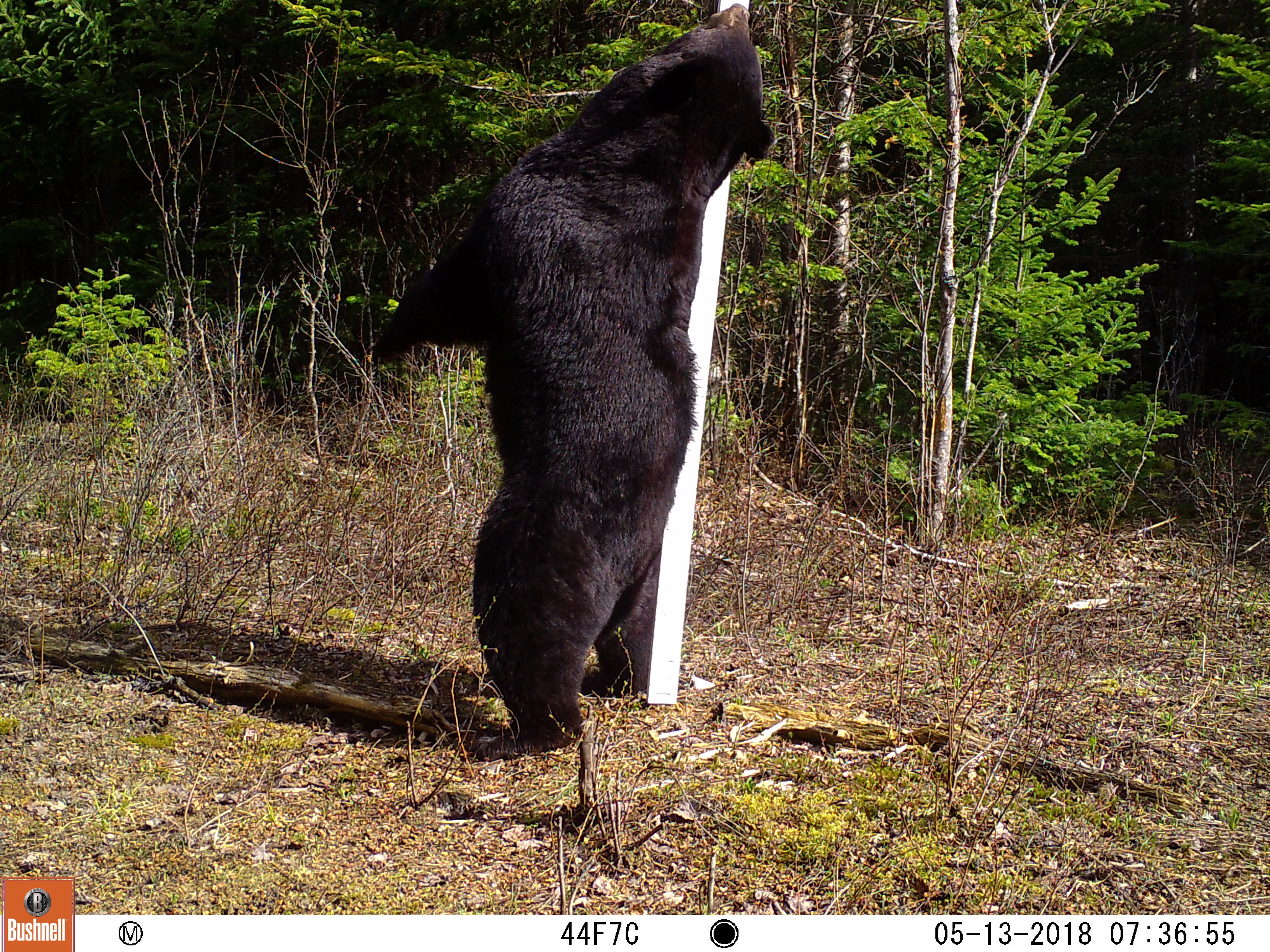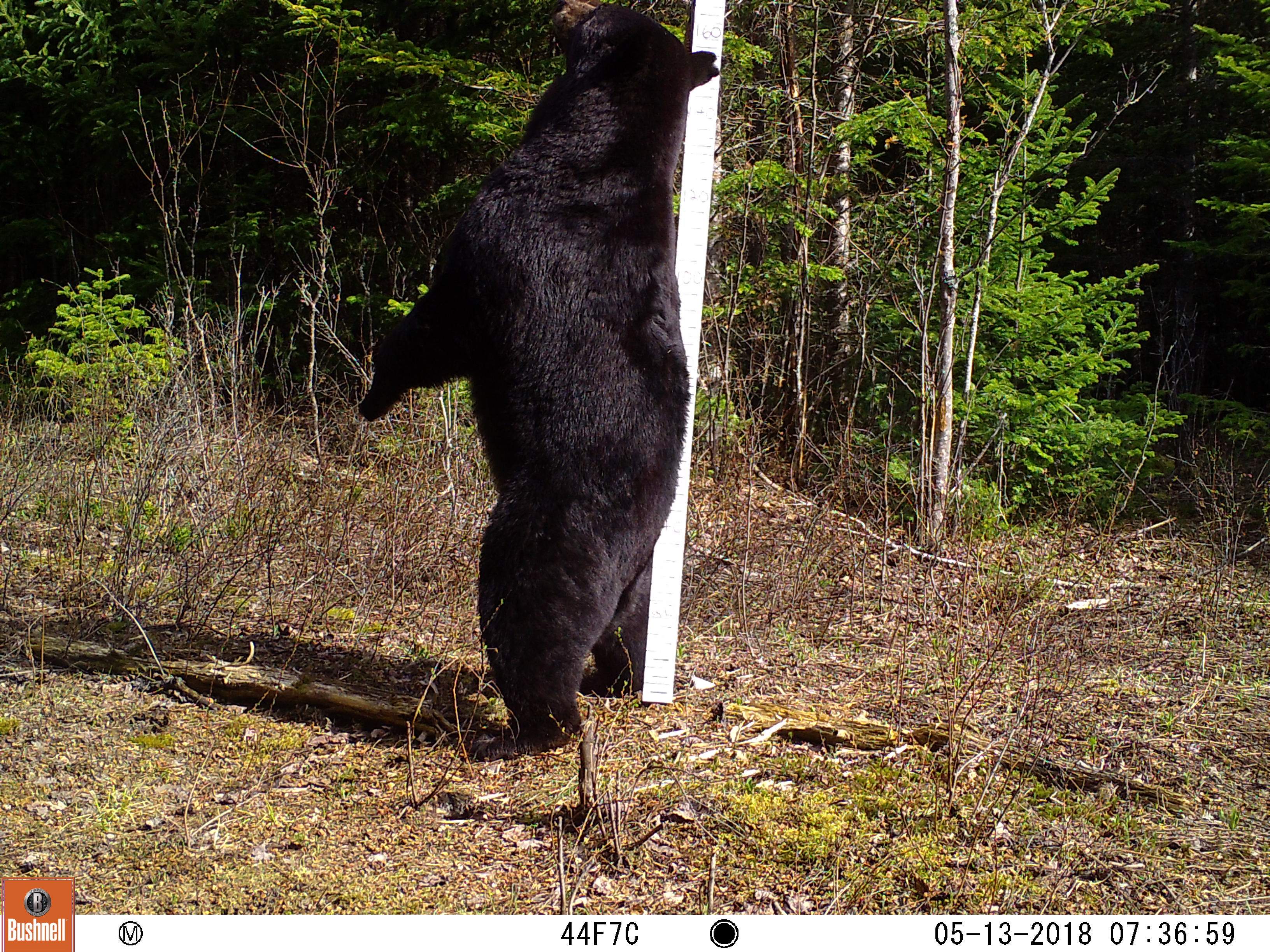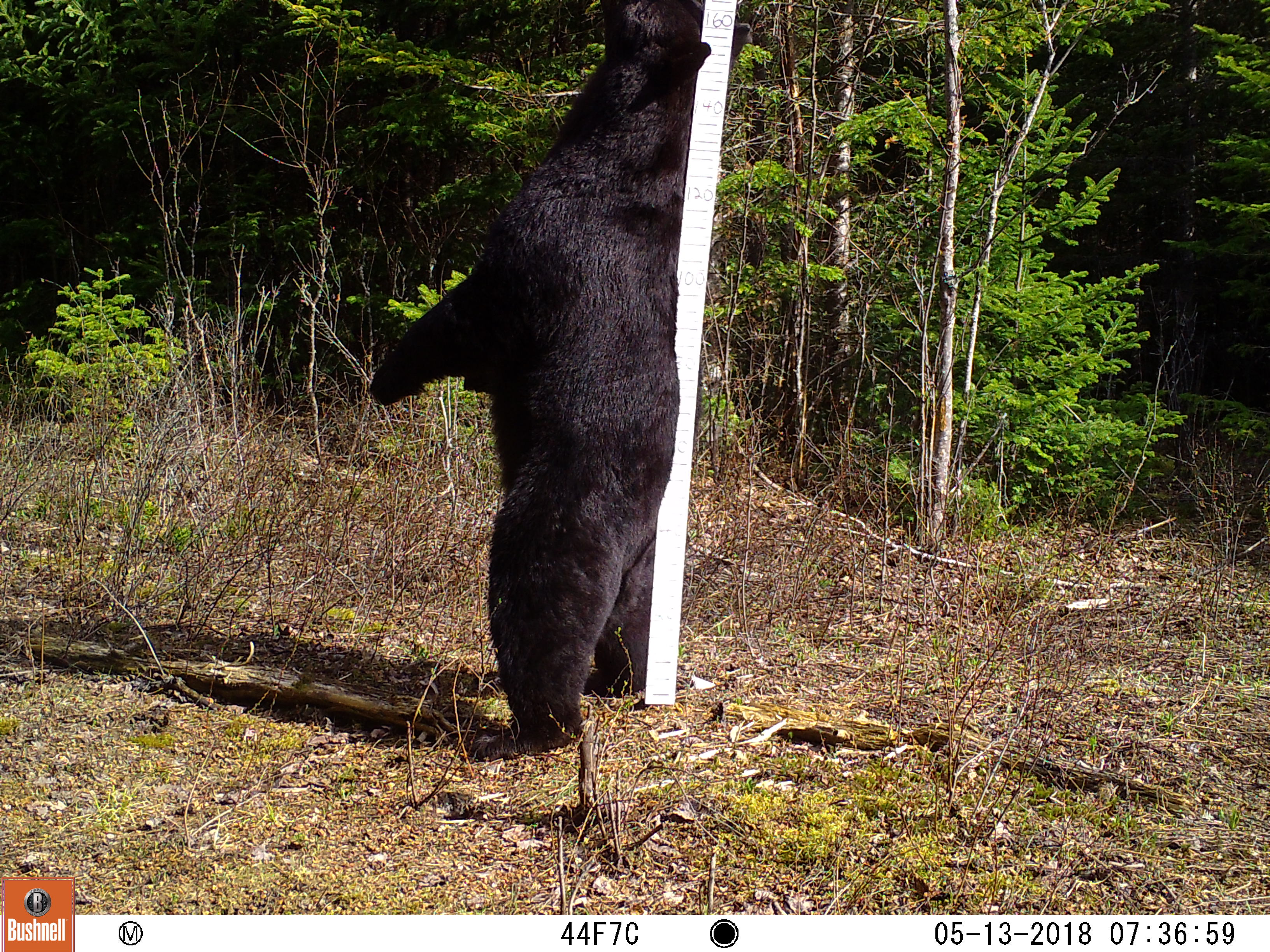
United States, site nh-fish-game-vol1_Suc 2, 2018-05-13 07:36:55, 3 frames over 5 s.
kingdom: Animalia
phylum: Chordata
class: Mammalia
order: Carnivora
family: Ursidae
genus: Ursus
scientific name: Ursus americanus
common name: black bear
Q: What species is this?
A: Black bear (Ursus americanus).